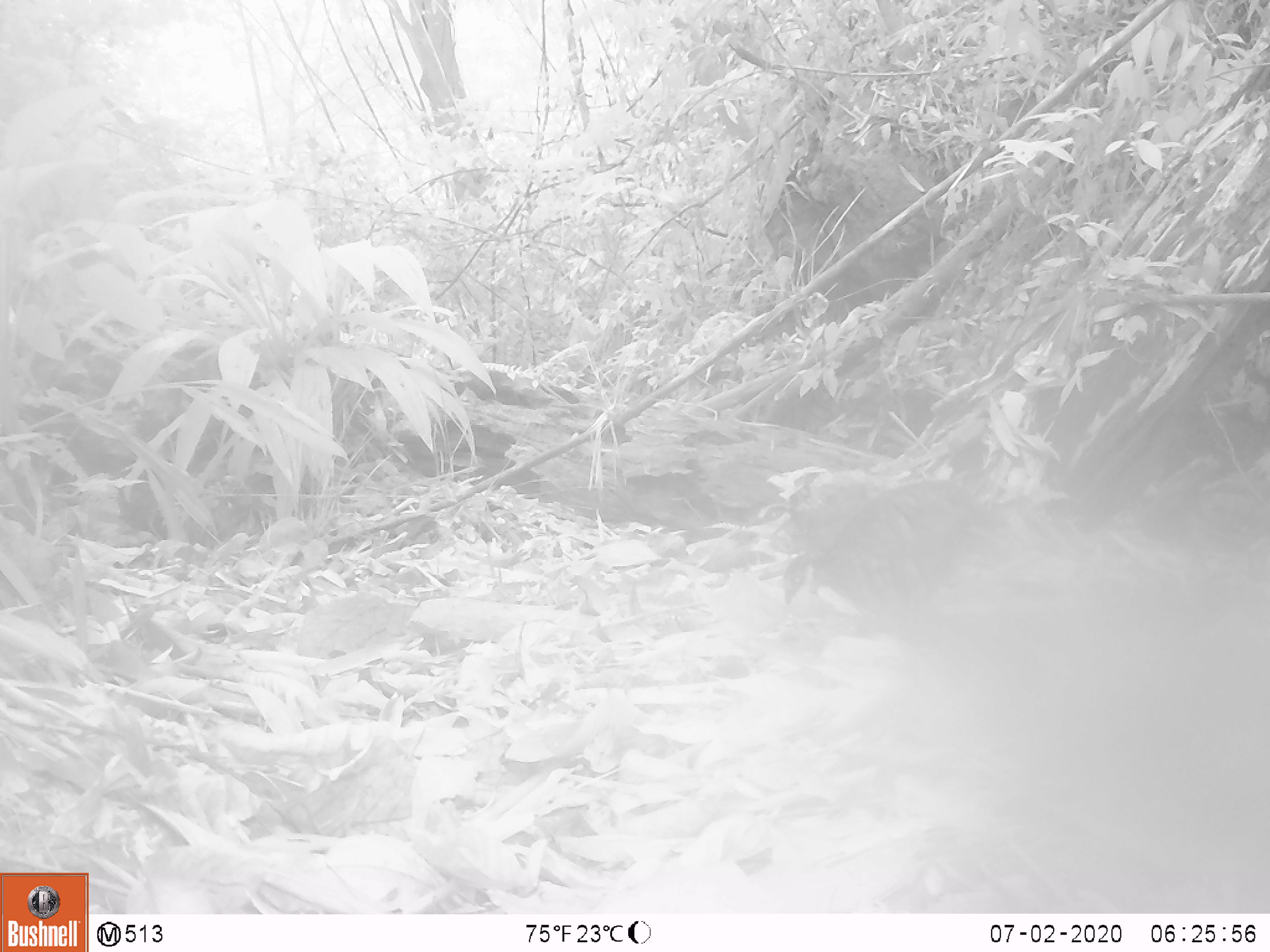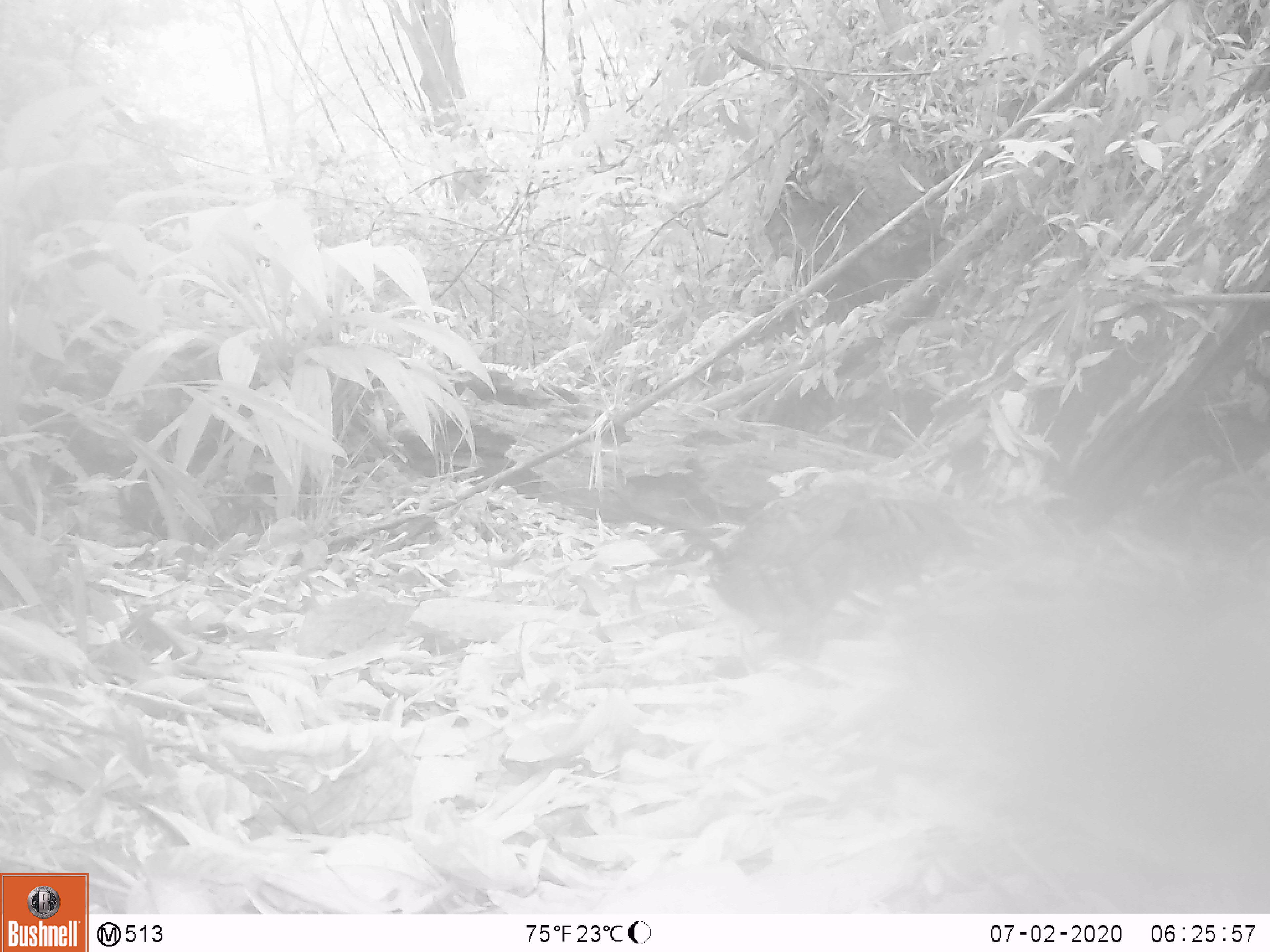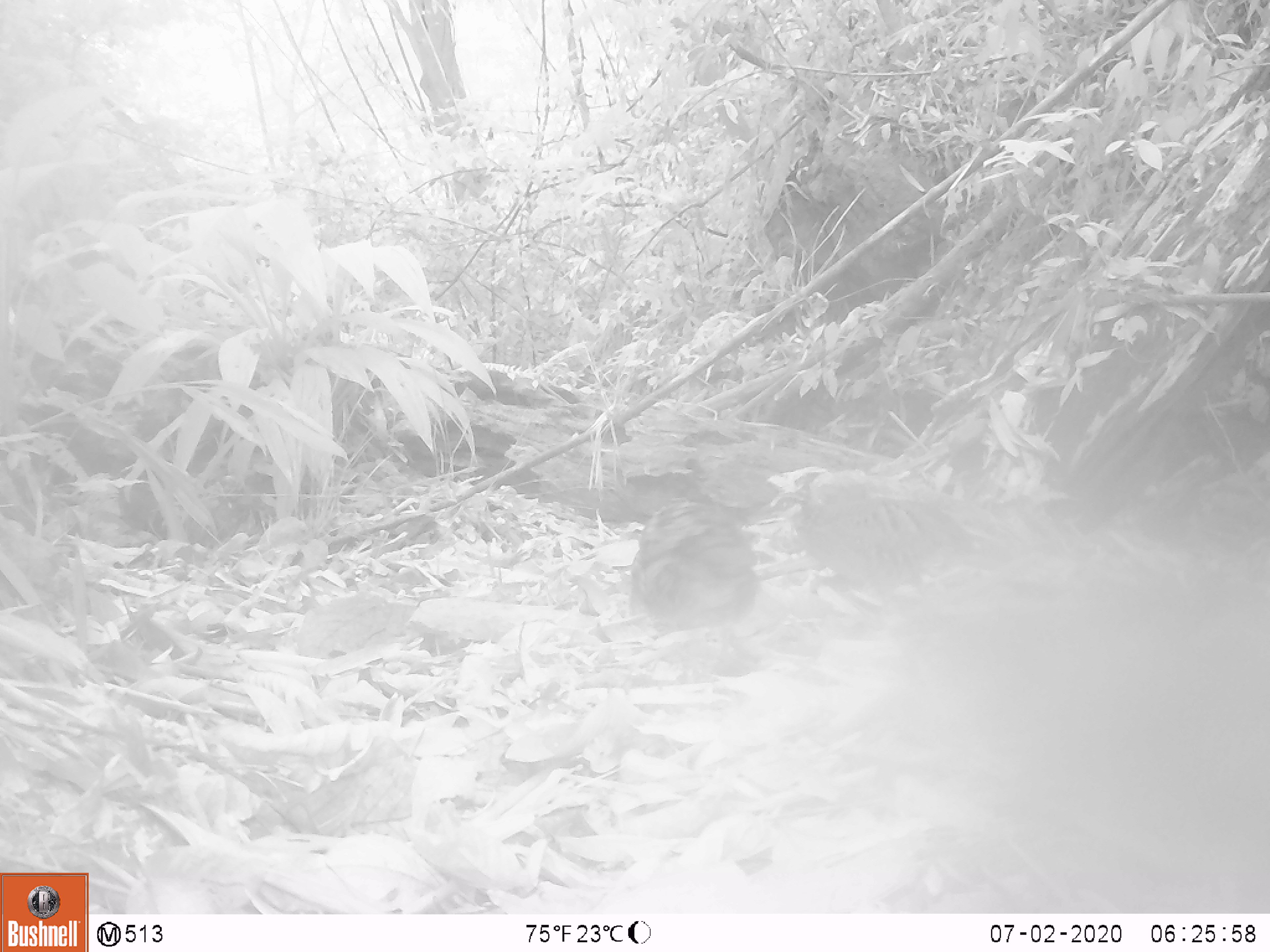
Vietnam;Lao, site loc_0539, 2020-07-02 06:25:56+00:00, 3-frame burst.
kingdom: Animalia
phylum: Chordata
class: Aves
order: Galliformes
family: Phasianidae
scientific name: Phasianidae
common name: partridge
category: unidentified partridge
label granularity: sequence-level